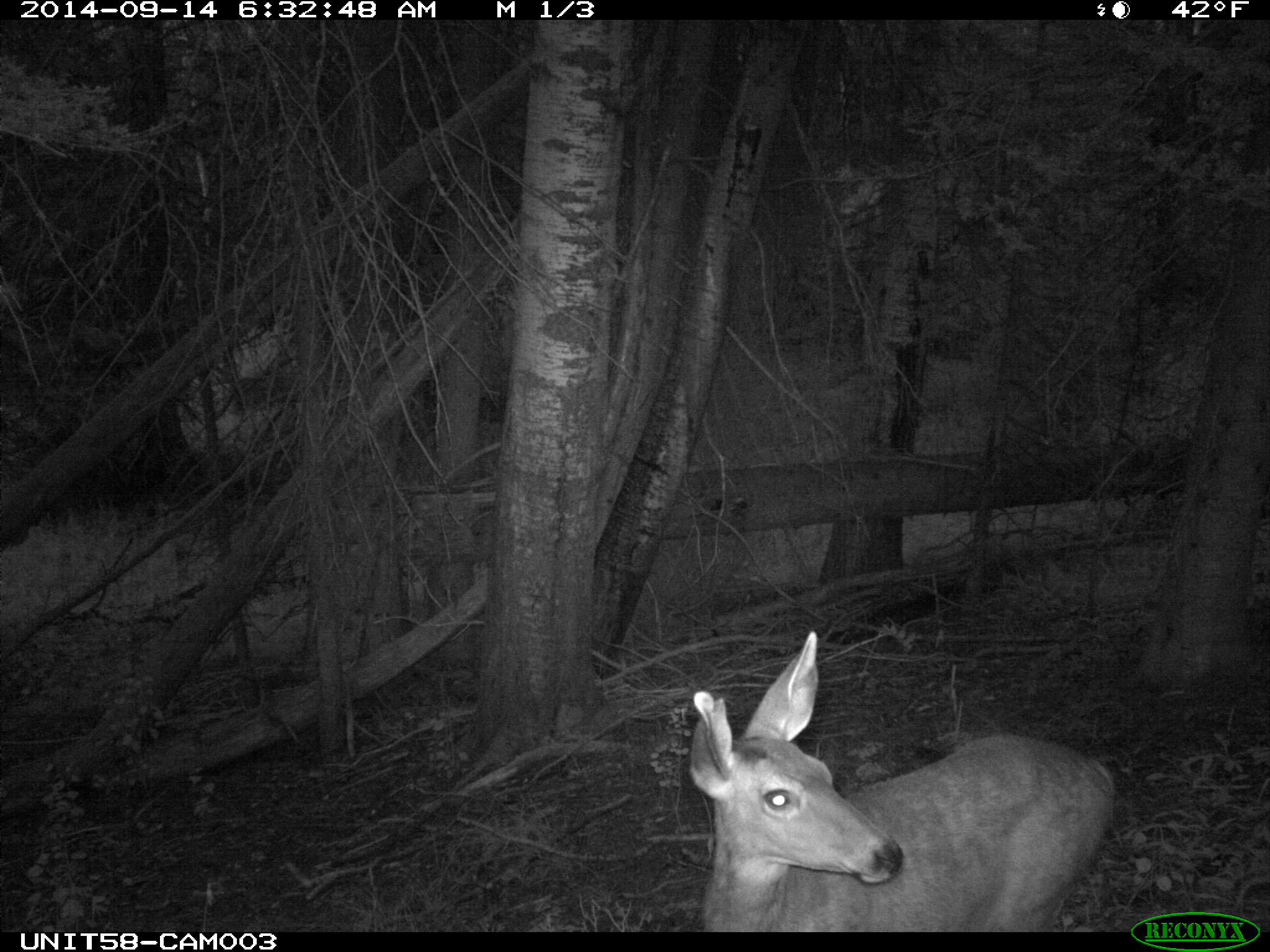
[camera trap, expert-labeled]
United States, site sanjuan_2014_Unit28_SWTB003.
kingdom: Animalia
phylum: Chordata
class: Mammalia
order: Artiodactyla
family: Cervidae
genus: Odocoileus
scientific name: Odocoileus hemionus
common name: mule deer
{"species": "Odocoileus hemionus (mule deer)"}